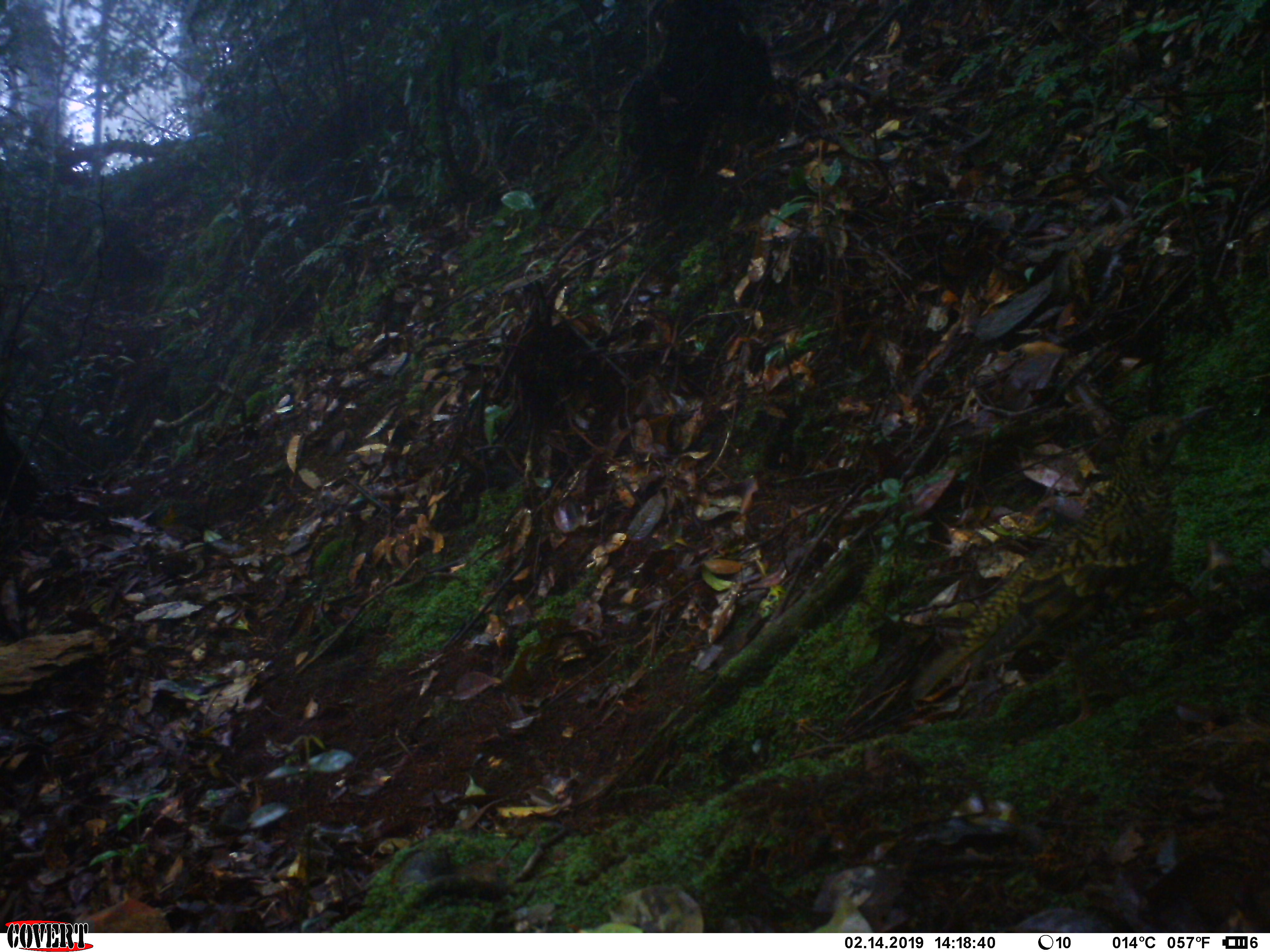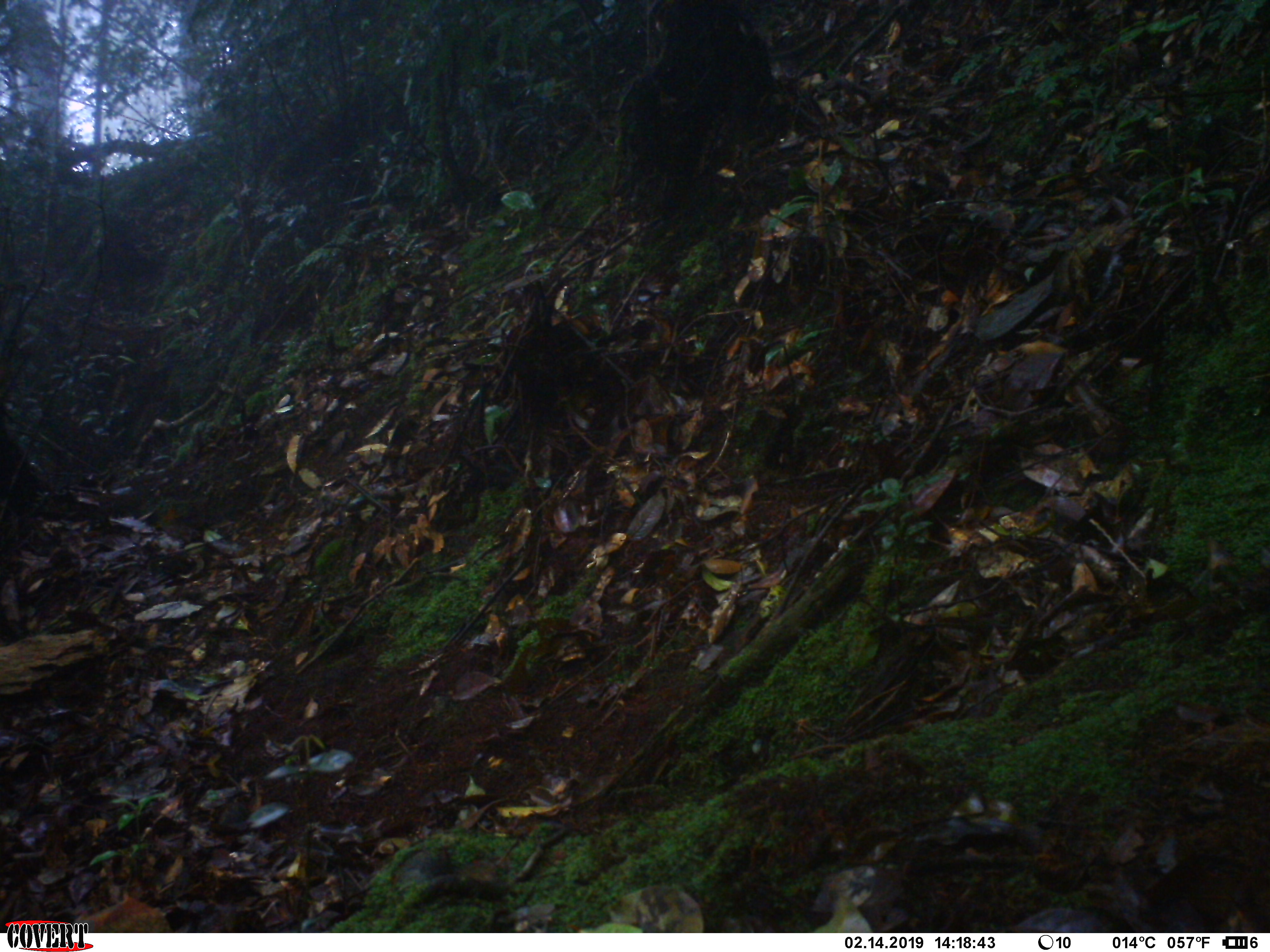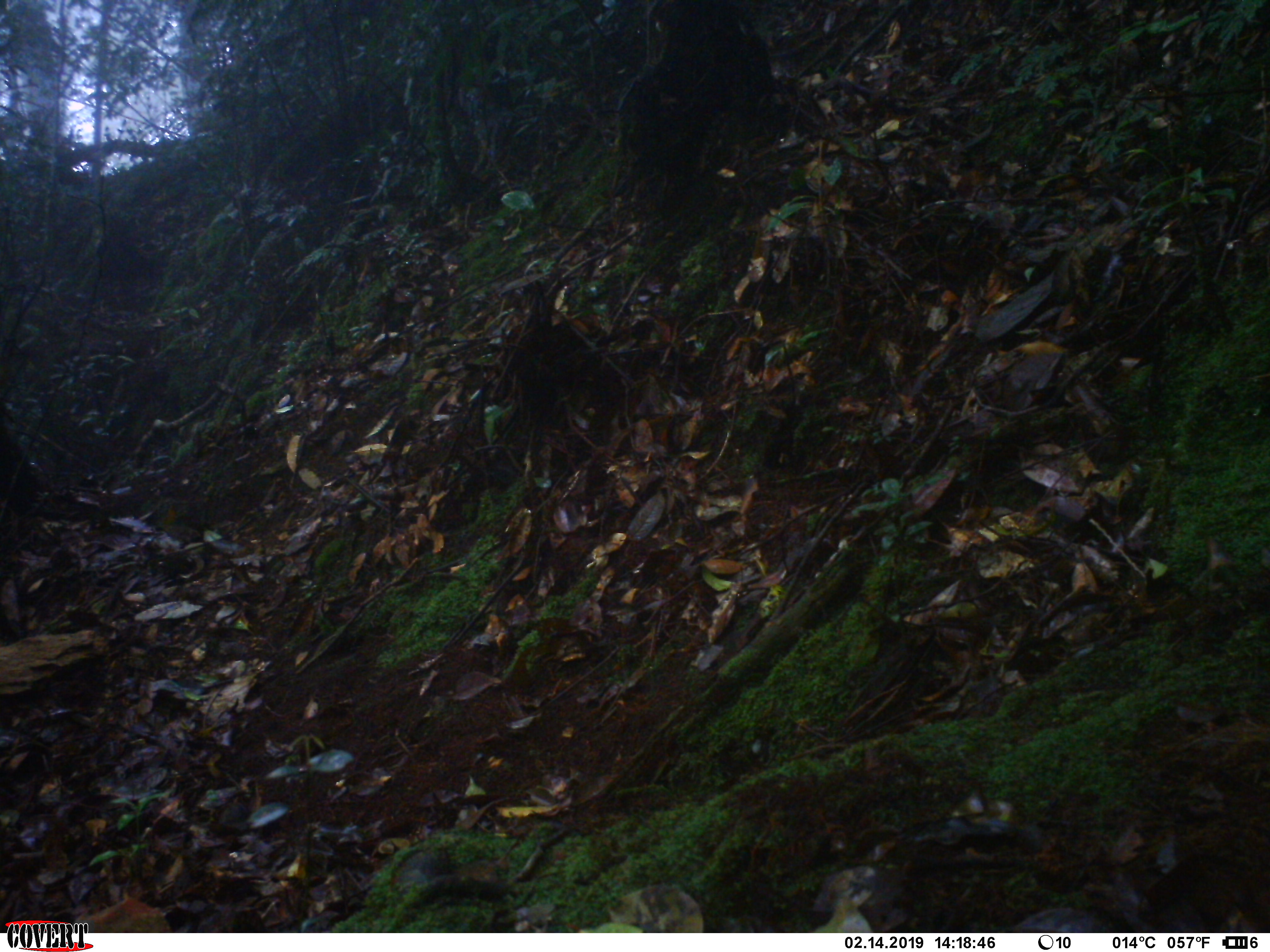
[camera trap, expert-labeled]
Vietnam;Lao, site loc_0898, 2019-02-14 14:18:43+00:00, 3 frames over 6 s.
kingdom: Animalia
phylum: Chordata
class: Aves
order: Passeriformes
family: Turdidae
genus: Zoothera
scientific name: Zoothera dauma dauma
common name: scaly thrush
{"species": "scaly thrush (Zoothera dauma dauma)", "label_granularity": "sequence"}